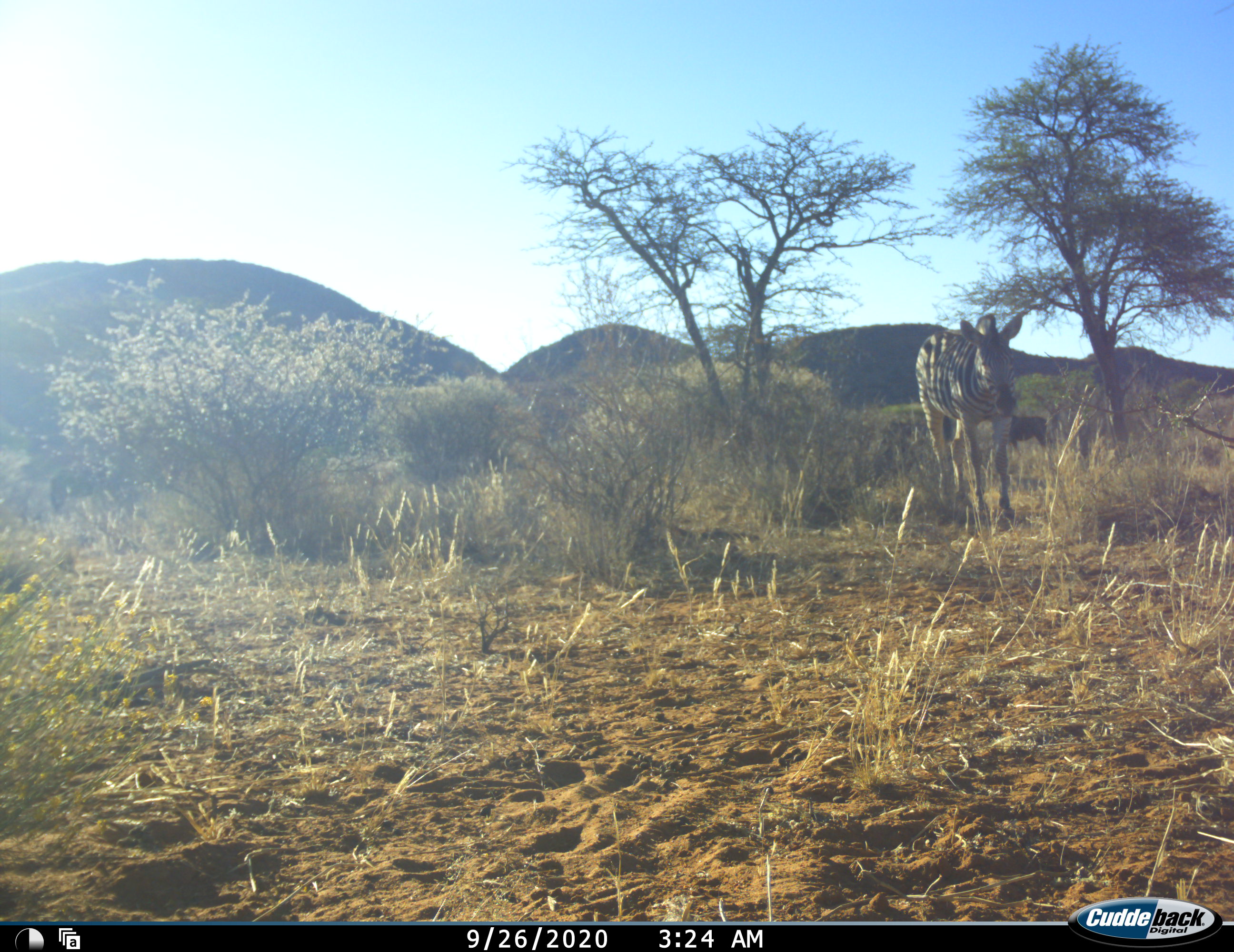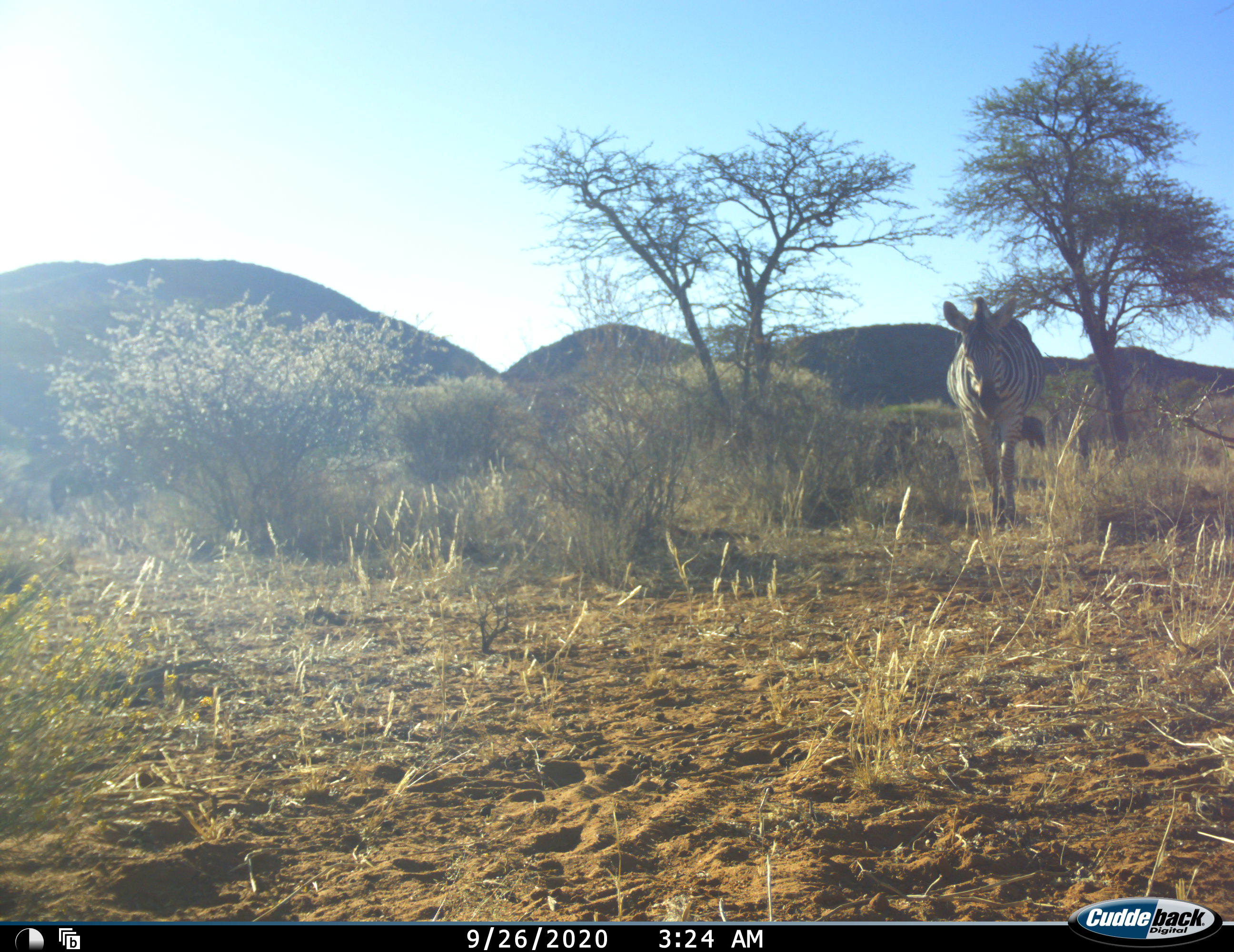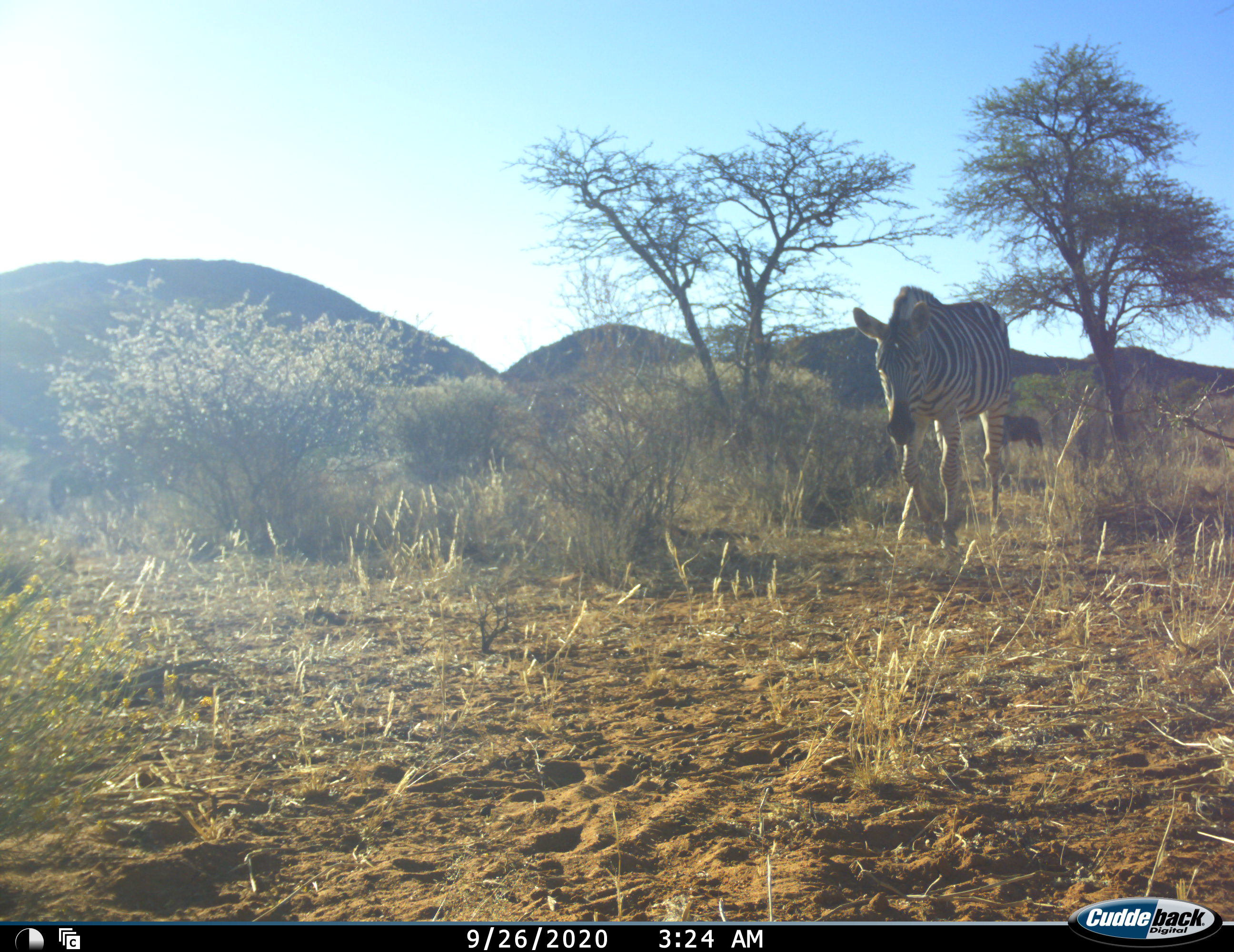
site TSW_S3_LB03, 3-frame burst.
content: unidentified animal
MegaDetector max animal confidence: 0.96